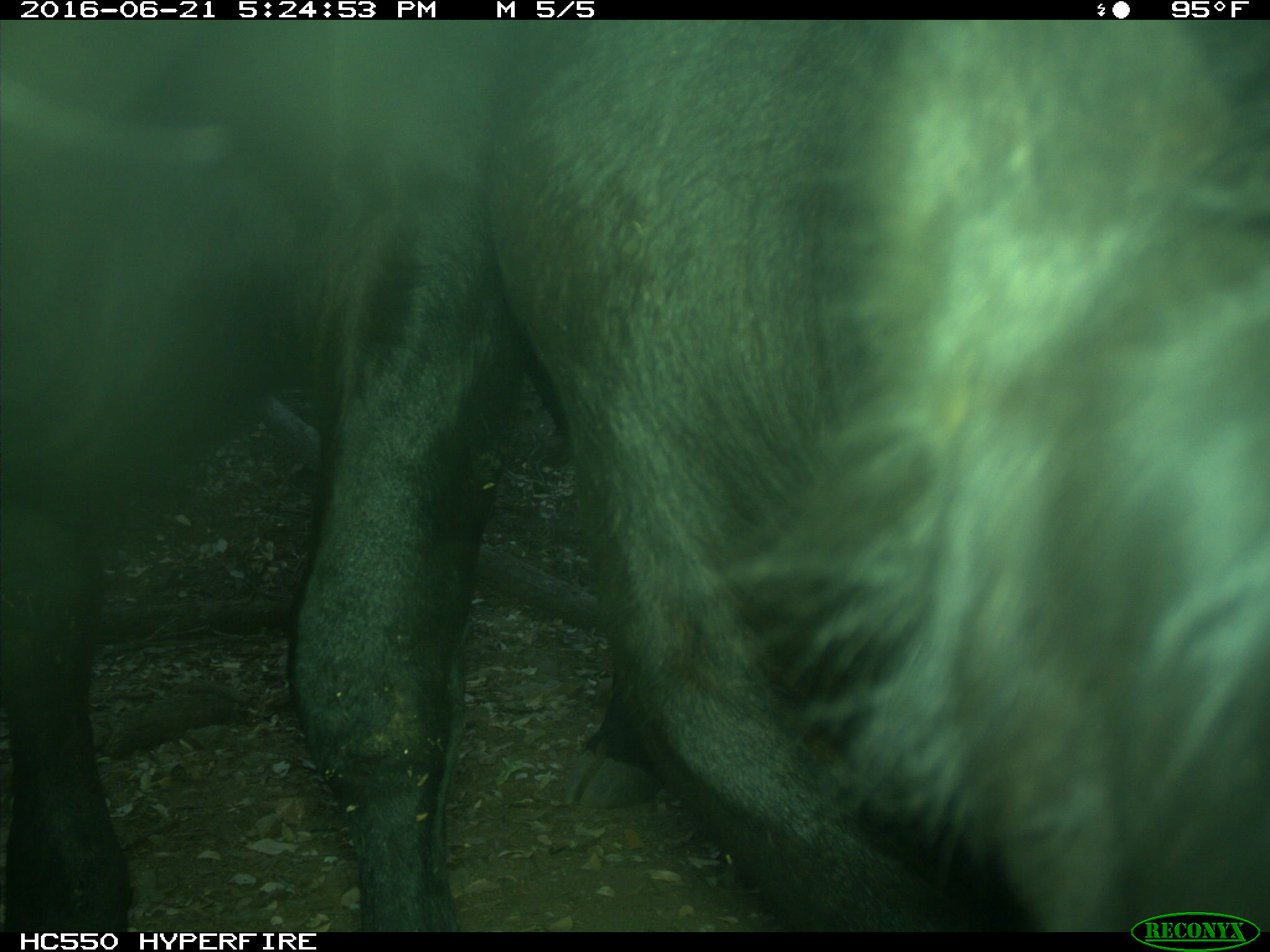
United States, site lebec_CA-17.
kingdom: Animalia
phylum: Chordata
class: Mammalia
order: Artiodactyla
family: Bovidae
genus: Bos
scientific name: Bos taurus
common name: domestic cow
Bos taurus (domestic cow).